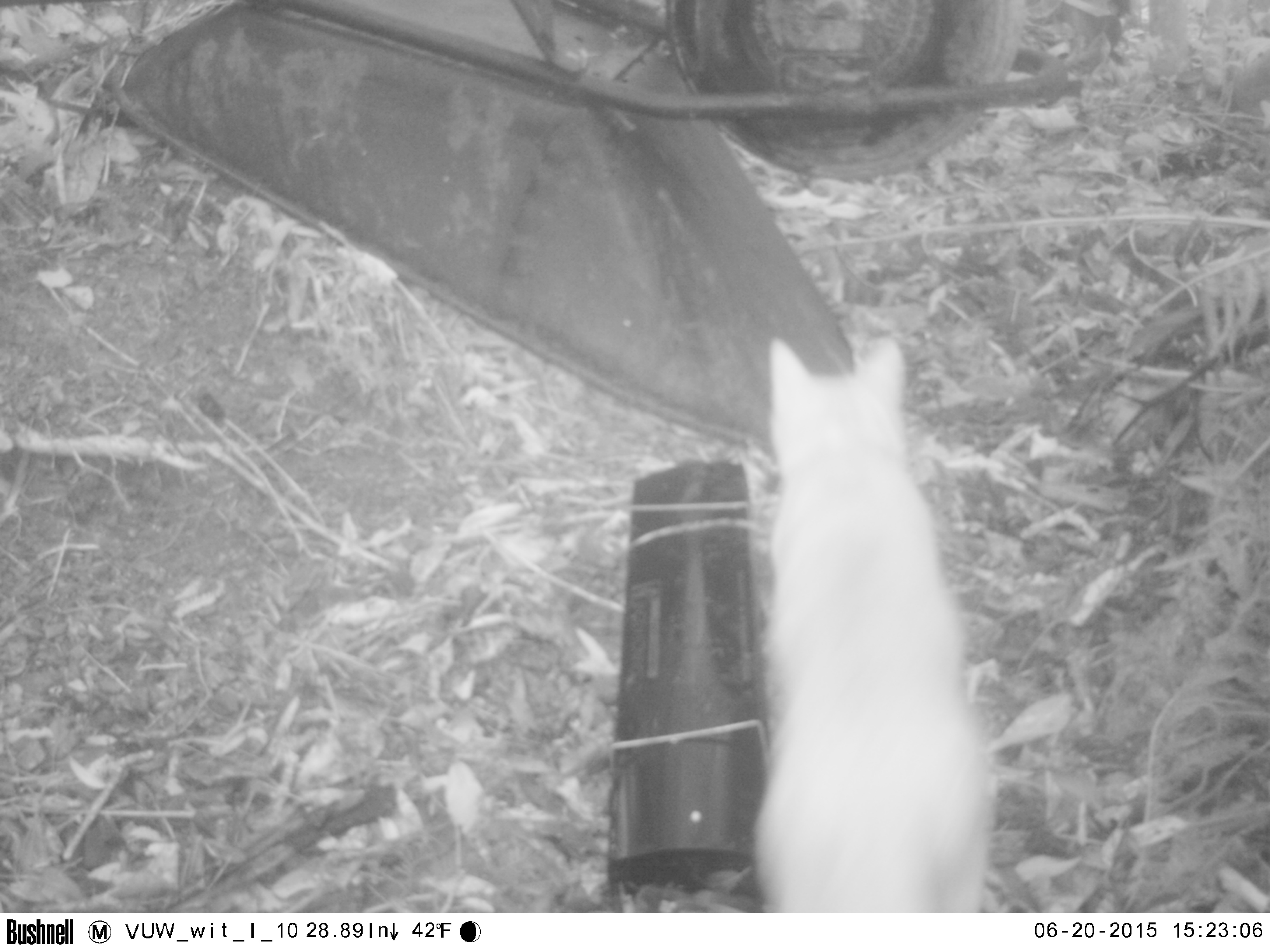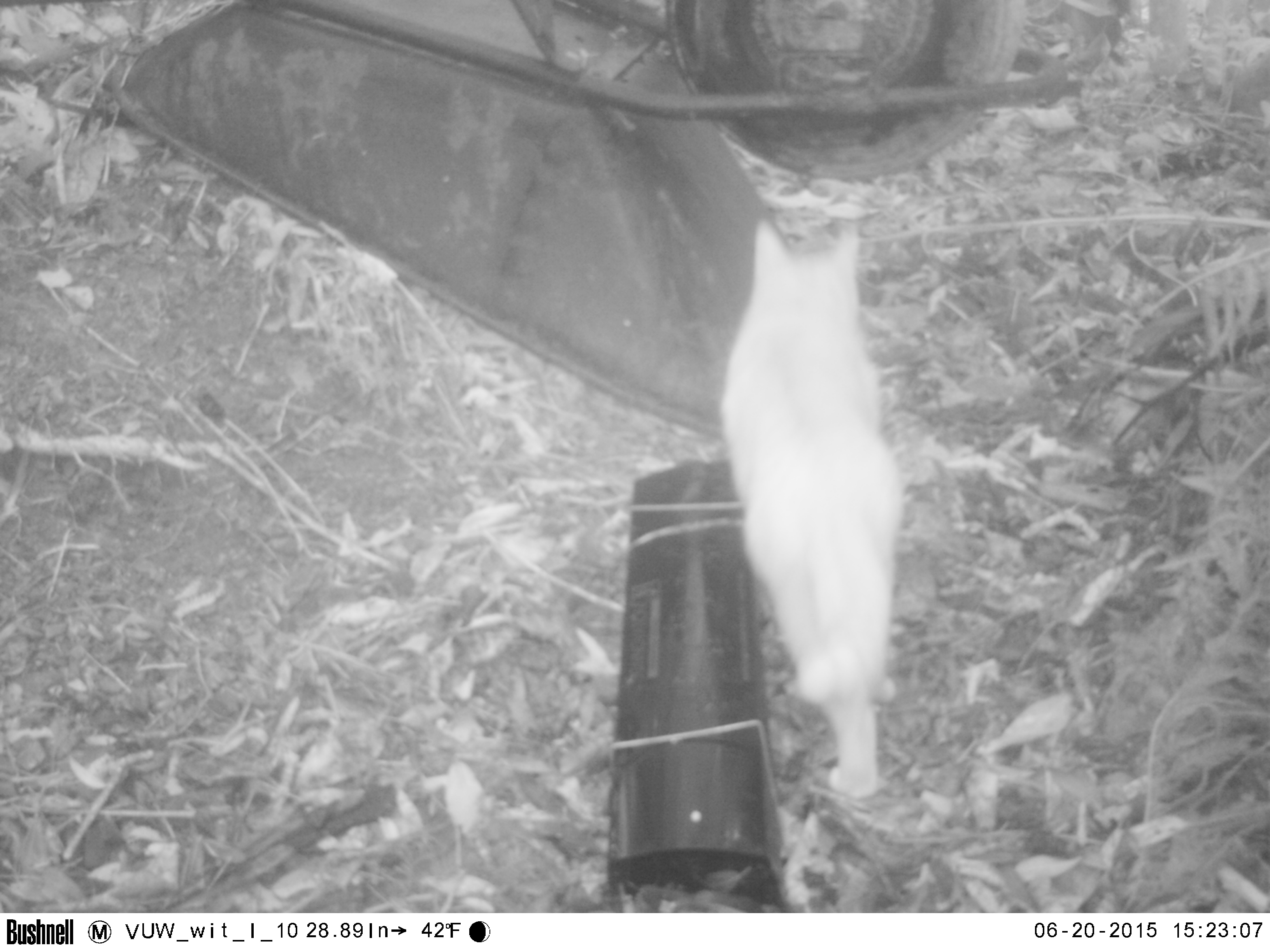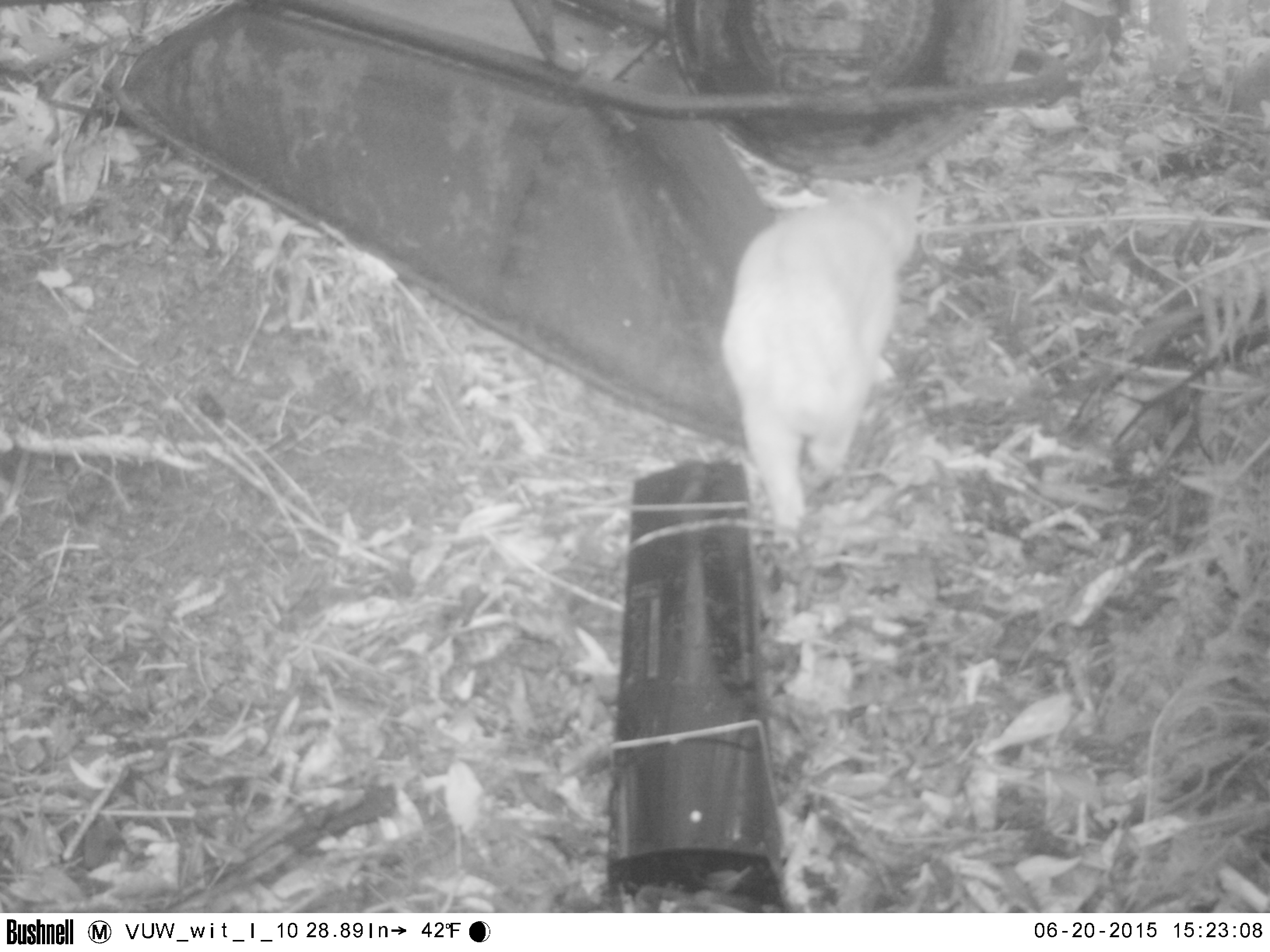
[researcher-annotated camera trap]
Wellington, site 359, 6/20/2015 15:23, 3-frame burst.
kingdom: Animalia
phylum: Chordata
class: Mammalia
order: Carnivora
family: Felidae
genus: Felis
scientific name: Felis catus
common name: cat